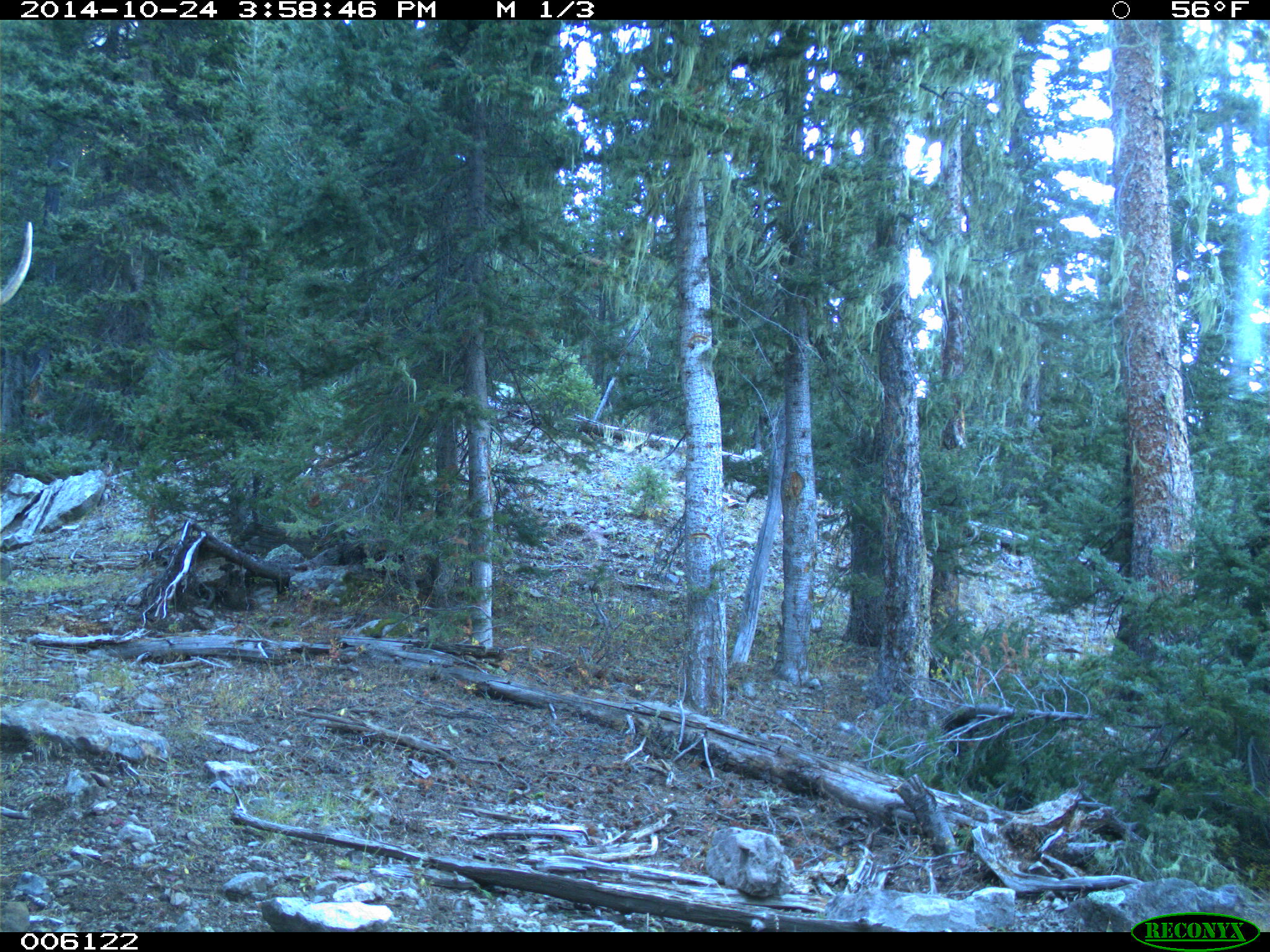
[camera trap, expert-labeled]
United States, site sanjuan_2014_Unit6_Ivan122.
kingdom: Animalia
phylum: Chordata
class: Mammalia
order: Artiodactyla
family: Cervidae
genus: Cervus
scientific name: Cervus elaphus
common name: red deer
Cervus elaphus (red deer).